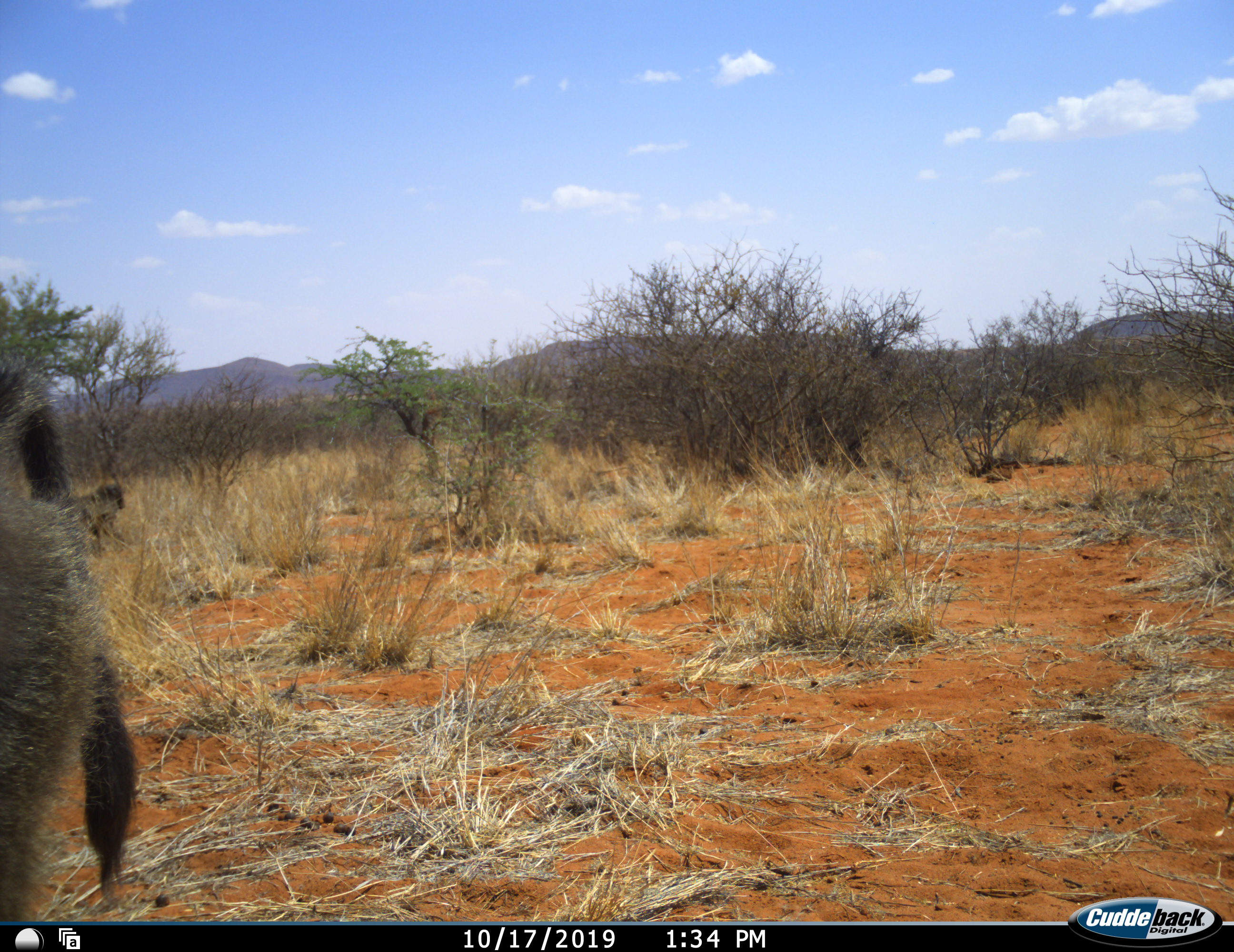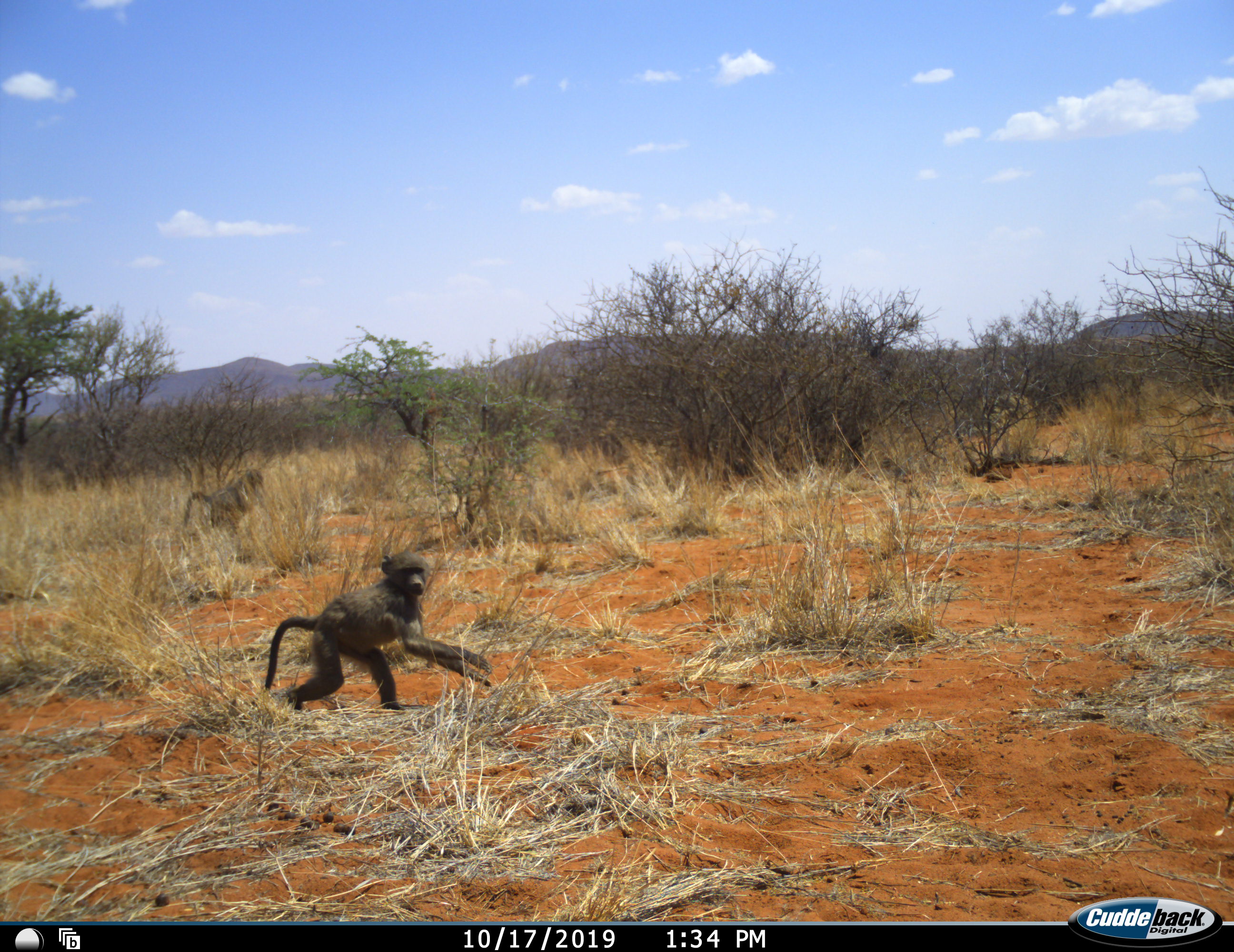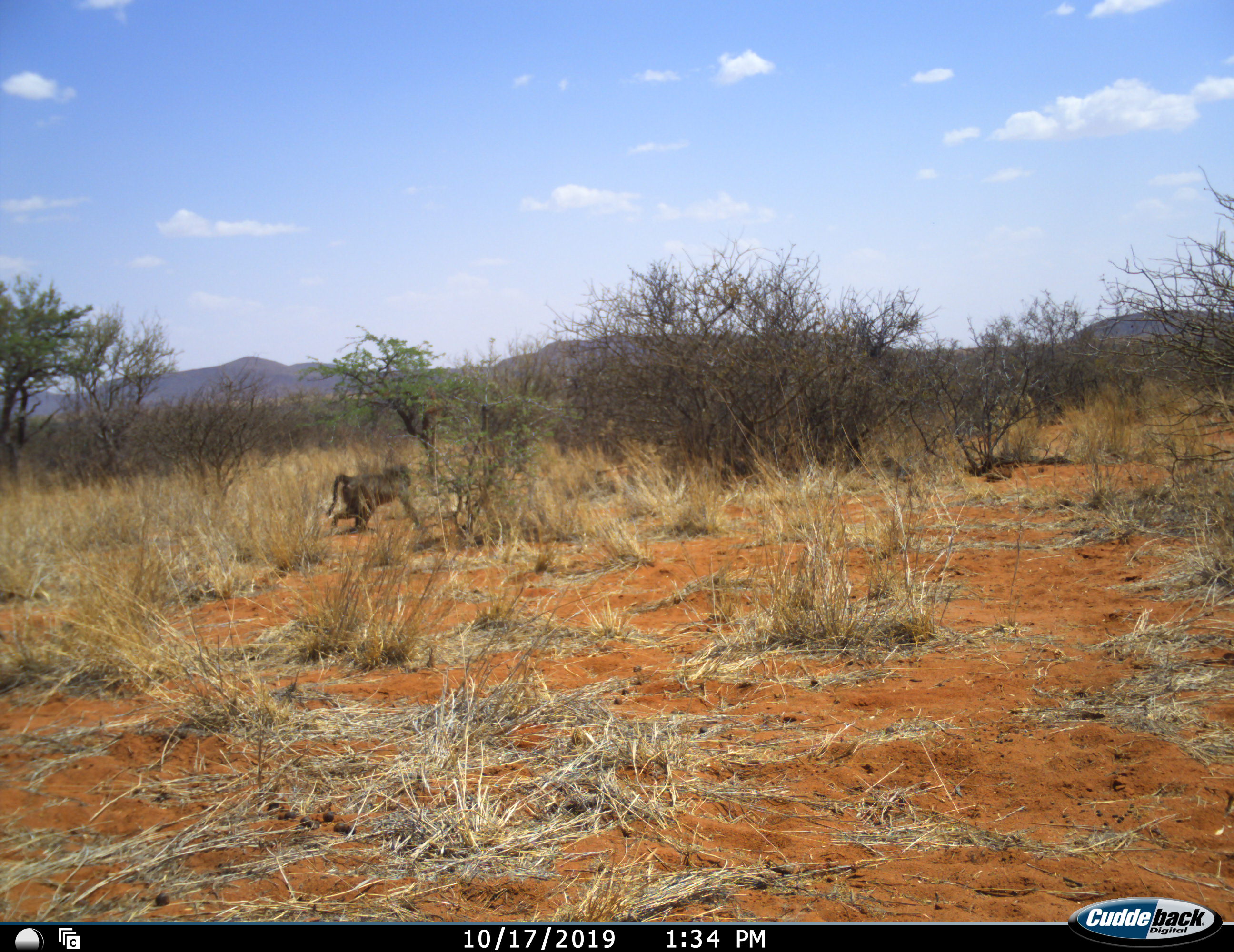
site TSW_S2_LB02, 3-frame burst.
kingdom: Animalia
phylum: Chordata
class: Mammalia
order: Primates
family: Cercopithecidae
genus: Papio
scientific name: Papio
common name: baboon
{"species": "baboon (Papio)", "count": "3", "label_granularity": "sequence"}